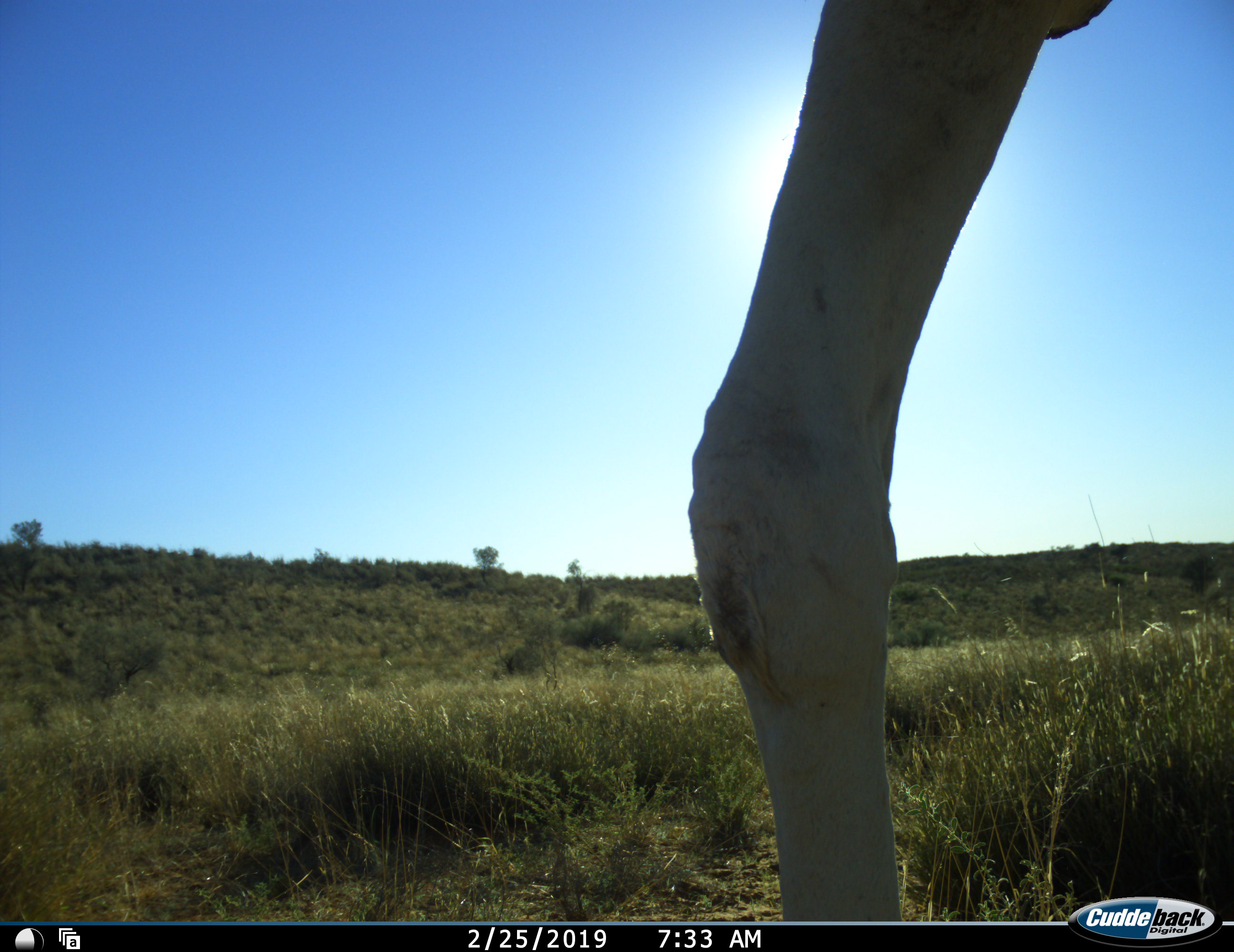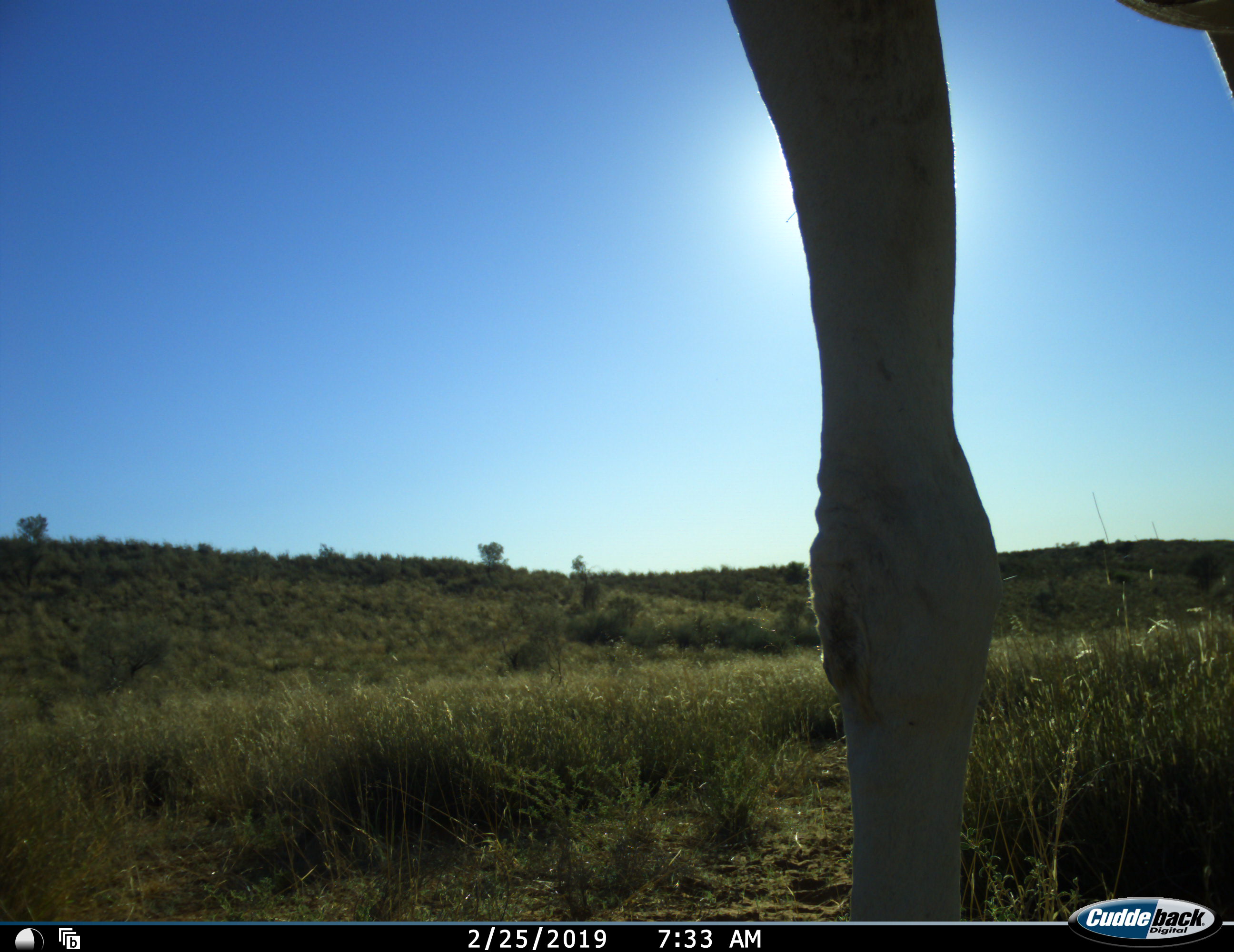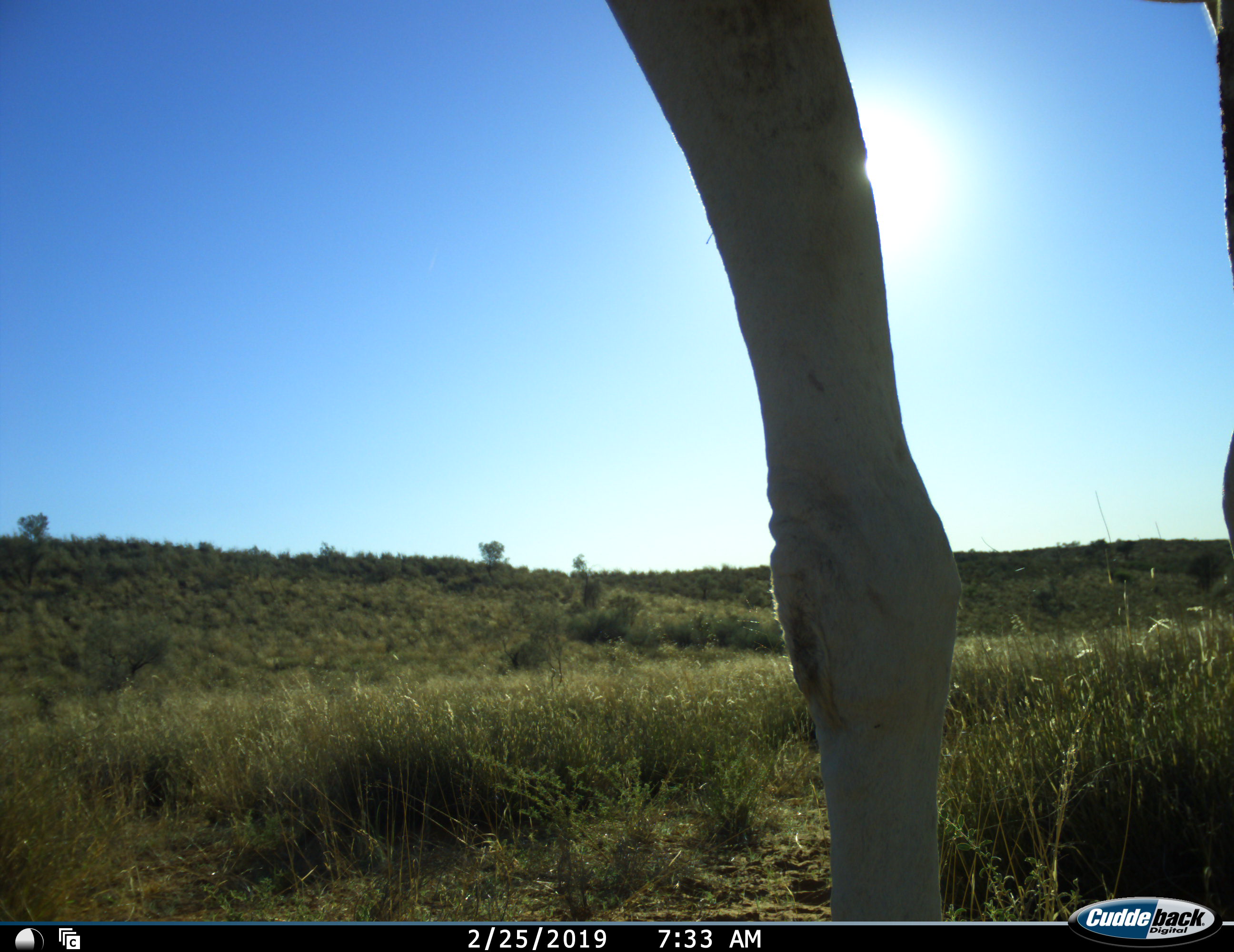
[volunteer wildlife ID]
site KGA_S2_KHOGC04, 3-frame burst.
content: unidentified animal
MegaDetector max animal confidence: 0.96